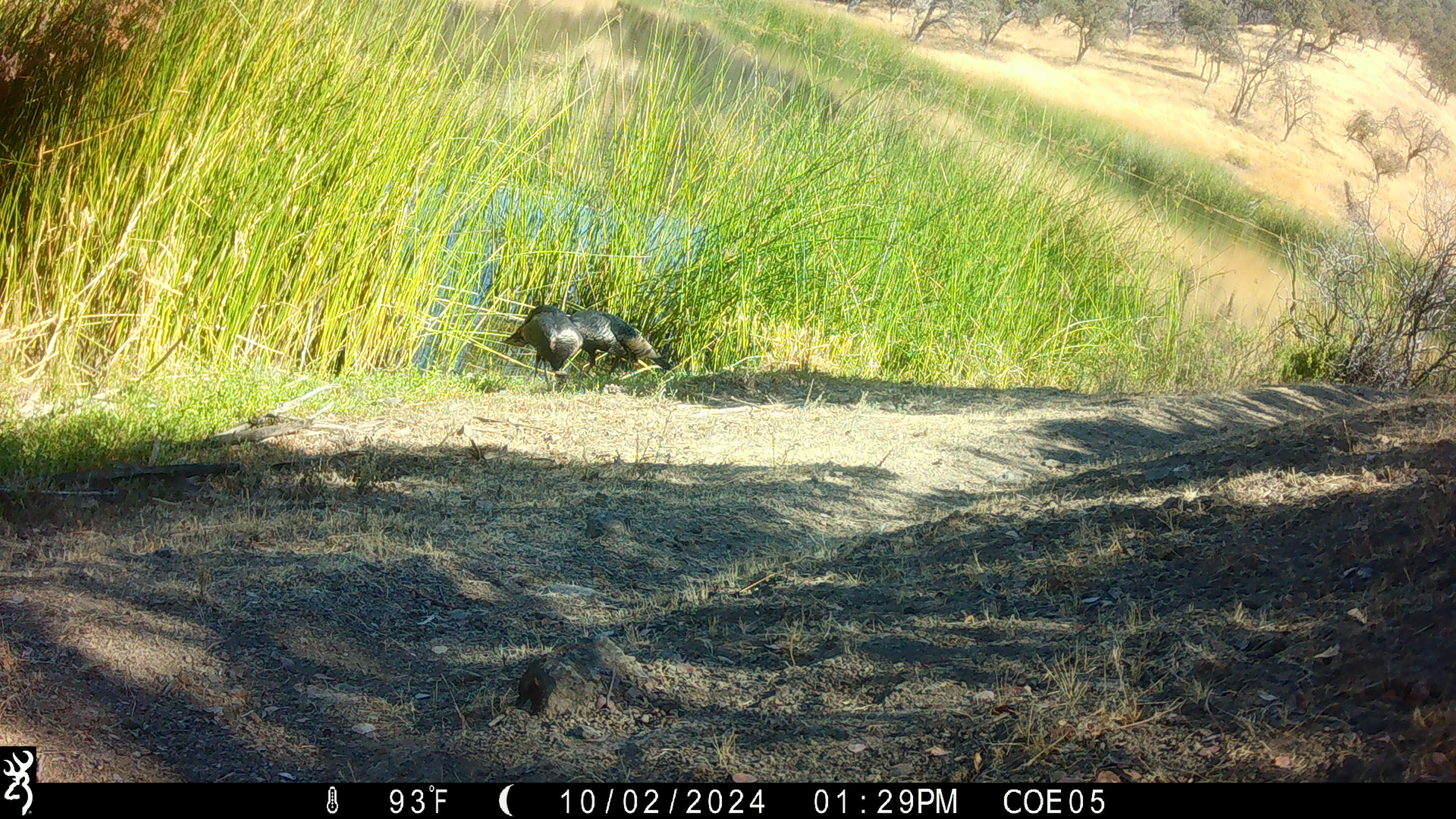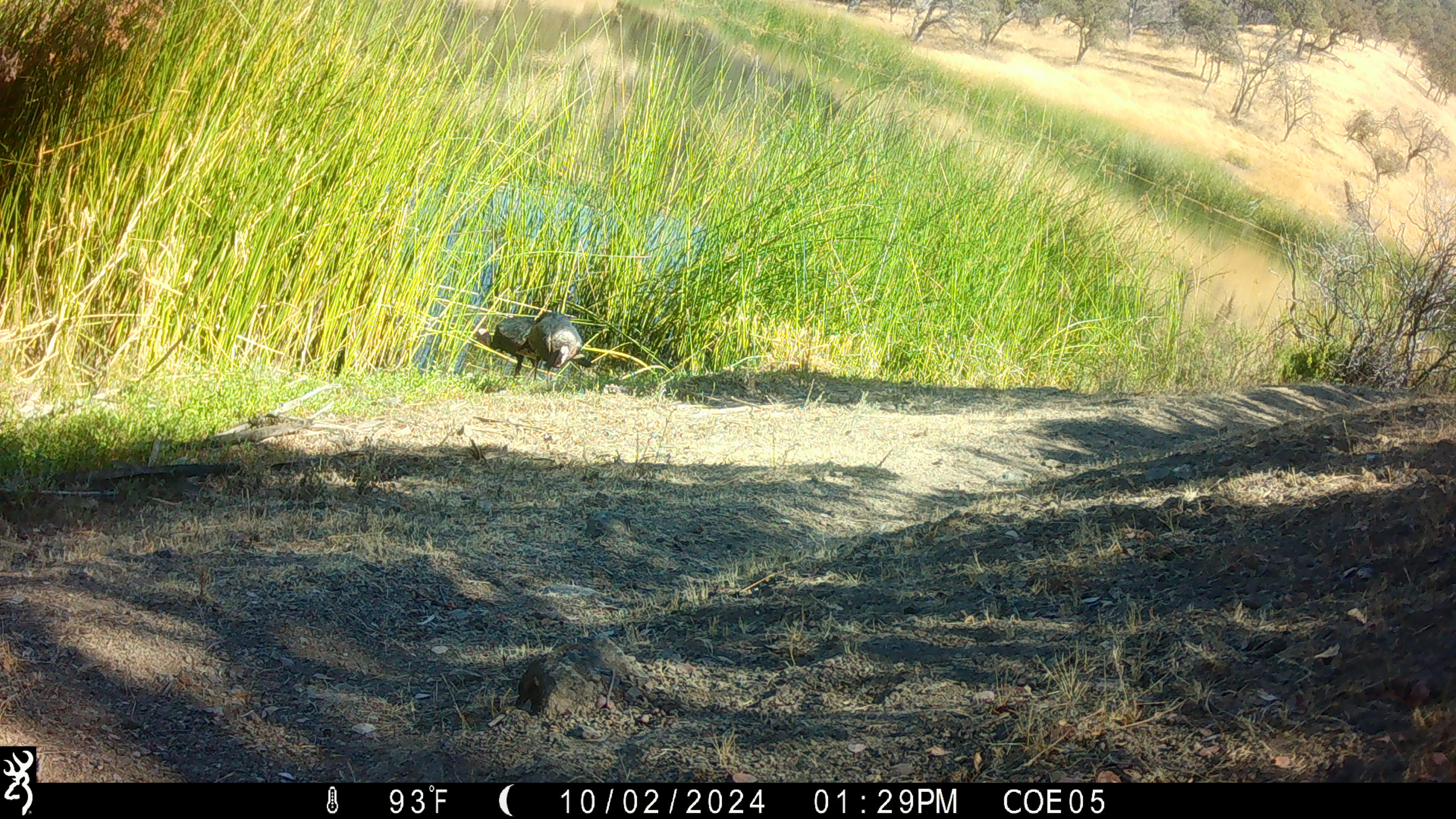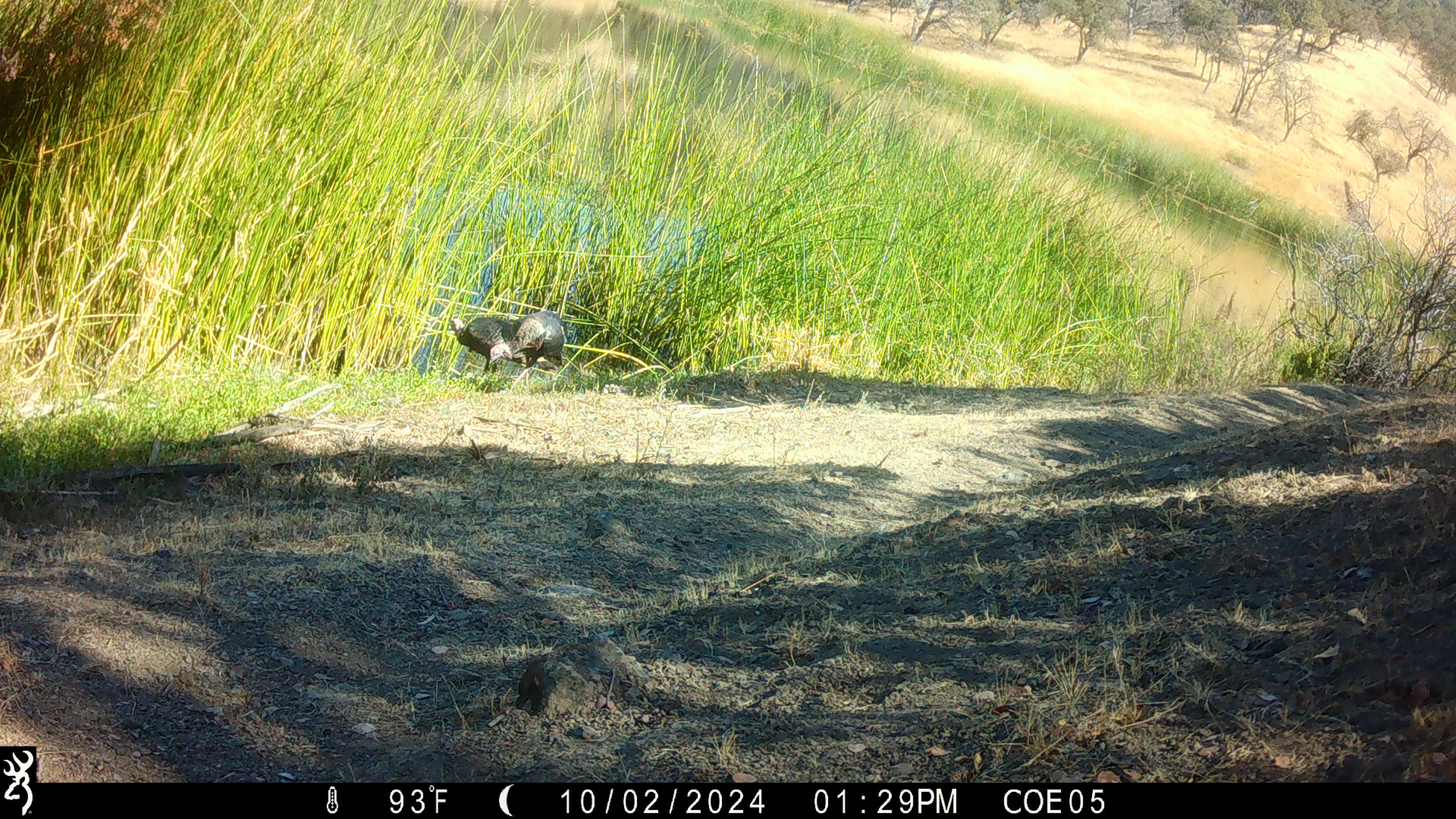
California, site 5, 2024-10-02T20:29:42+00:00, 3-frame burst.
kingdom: Animalia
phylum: Chordata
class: Aves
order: Galliformes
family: Phasianidae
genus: Meleagris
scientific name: Meleagris gallopavo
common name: turkey